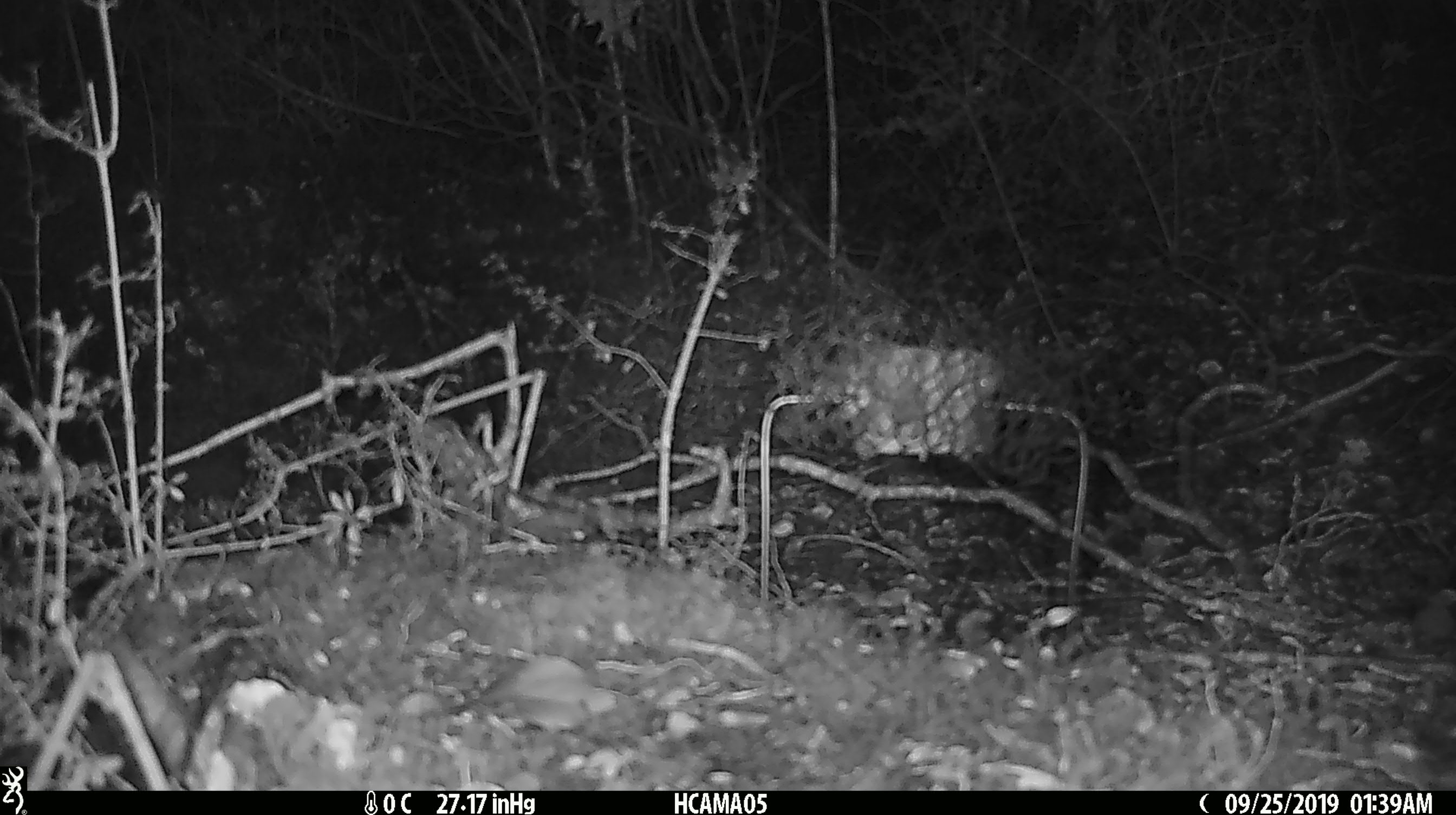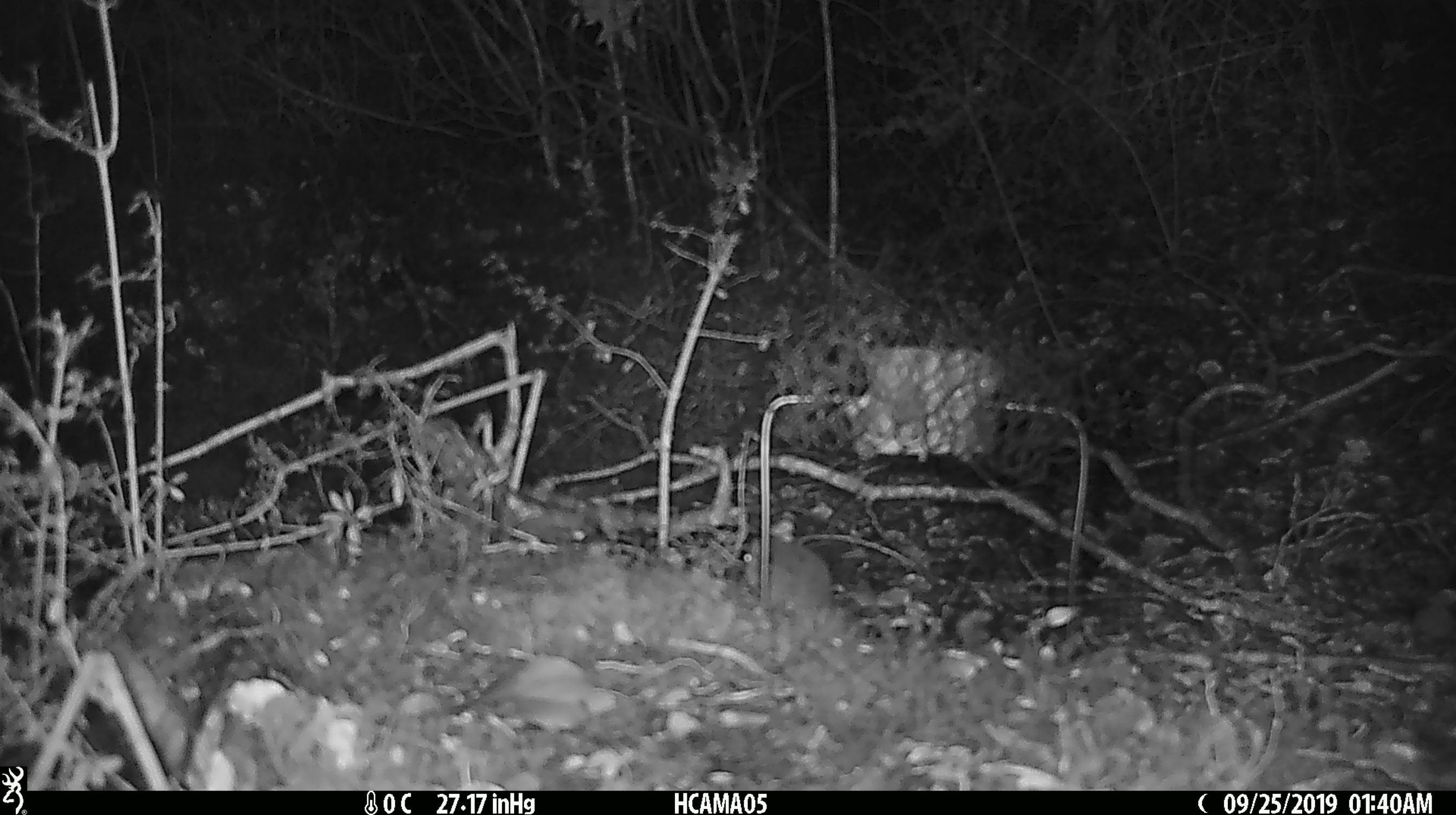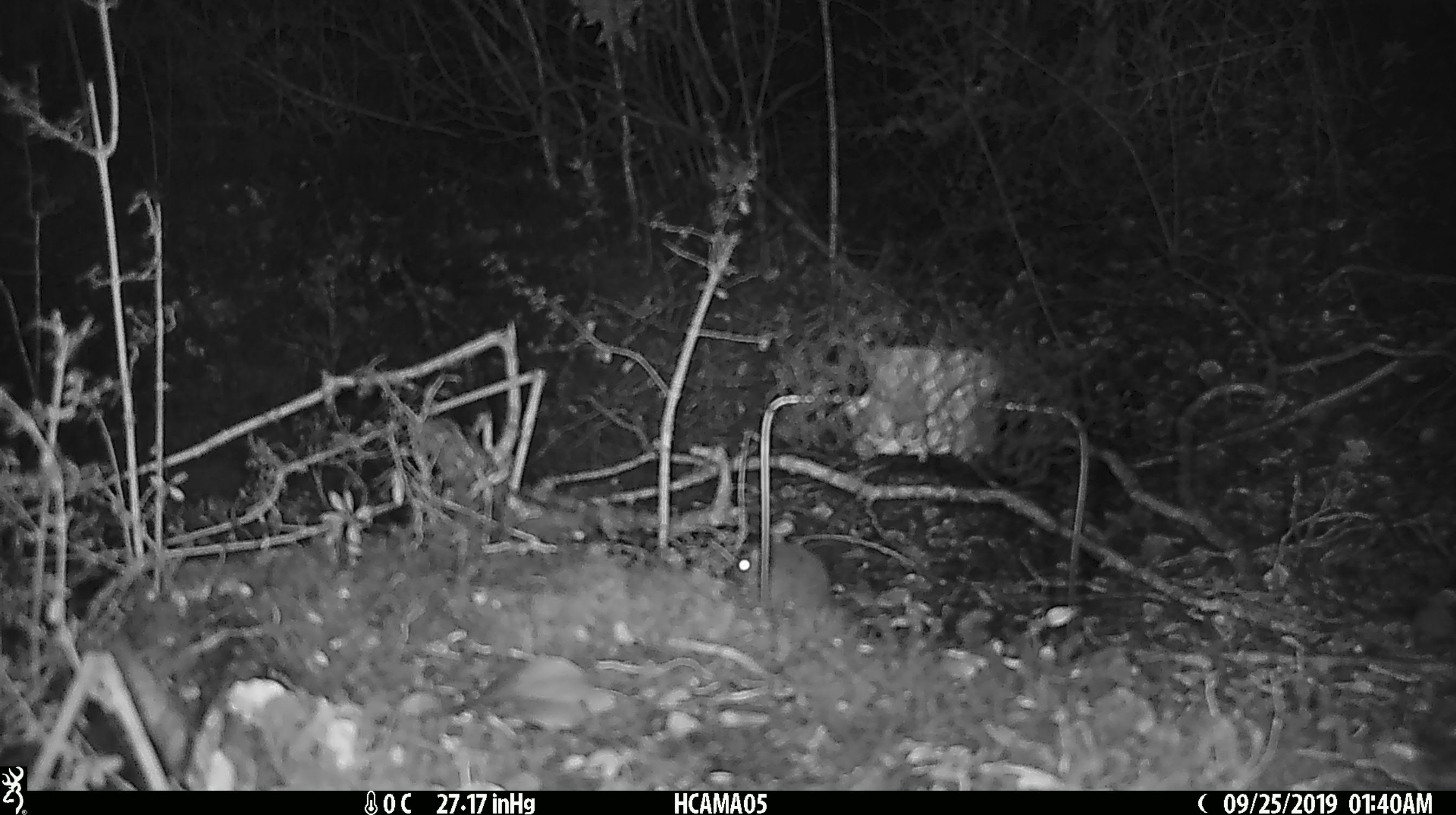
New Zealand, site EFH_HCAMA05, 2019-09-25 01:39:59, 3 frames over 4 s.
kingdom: Animalia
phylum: Chordata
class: Mammalia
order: Rodentia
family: Muridae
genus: Mus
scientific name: Mus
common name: mouse